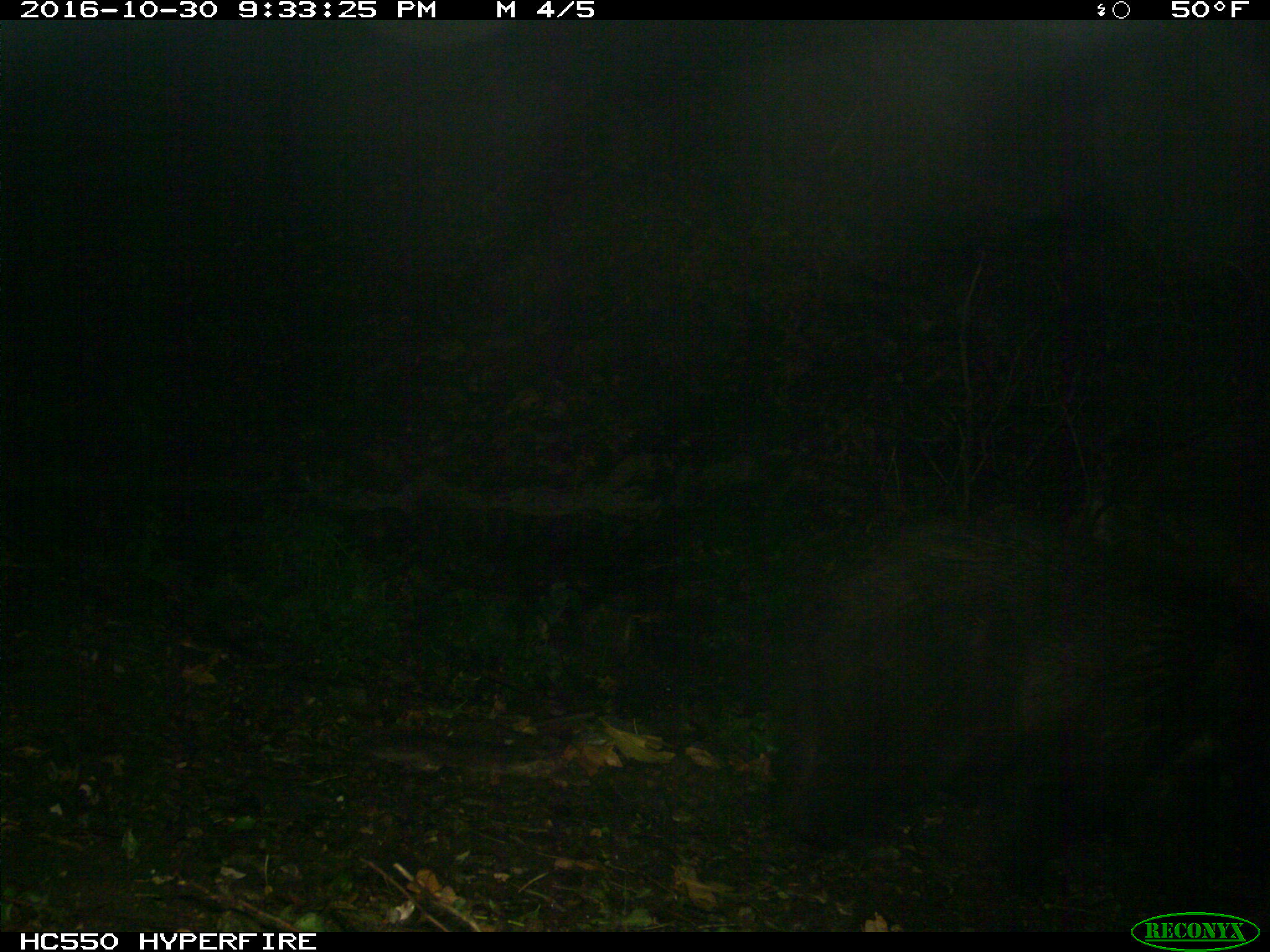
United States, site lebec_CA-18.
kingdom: Animalia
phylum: Chordata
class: Mammalia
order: Carnivora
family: Ursidae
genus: Ursus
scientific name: Ursus americanus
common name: american black bear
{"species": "Ursus americanus (american black bear)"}